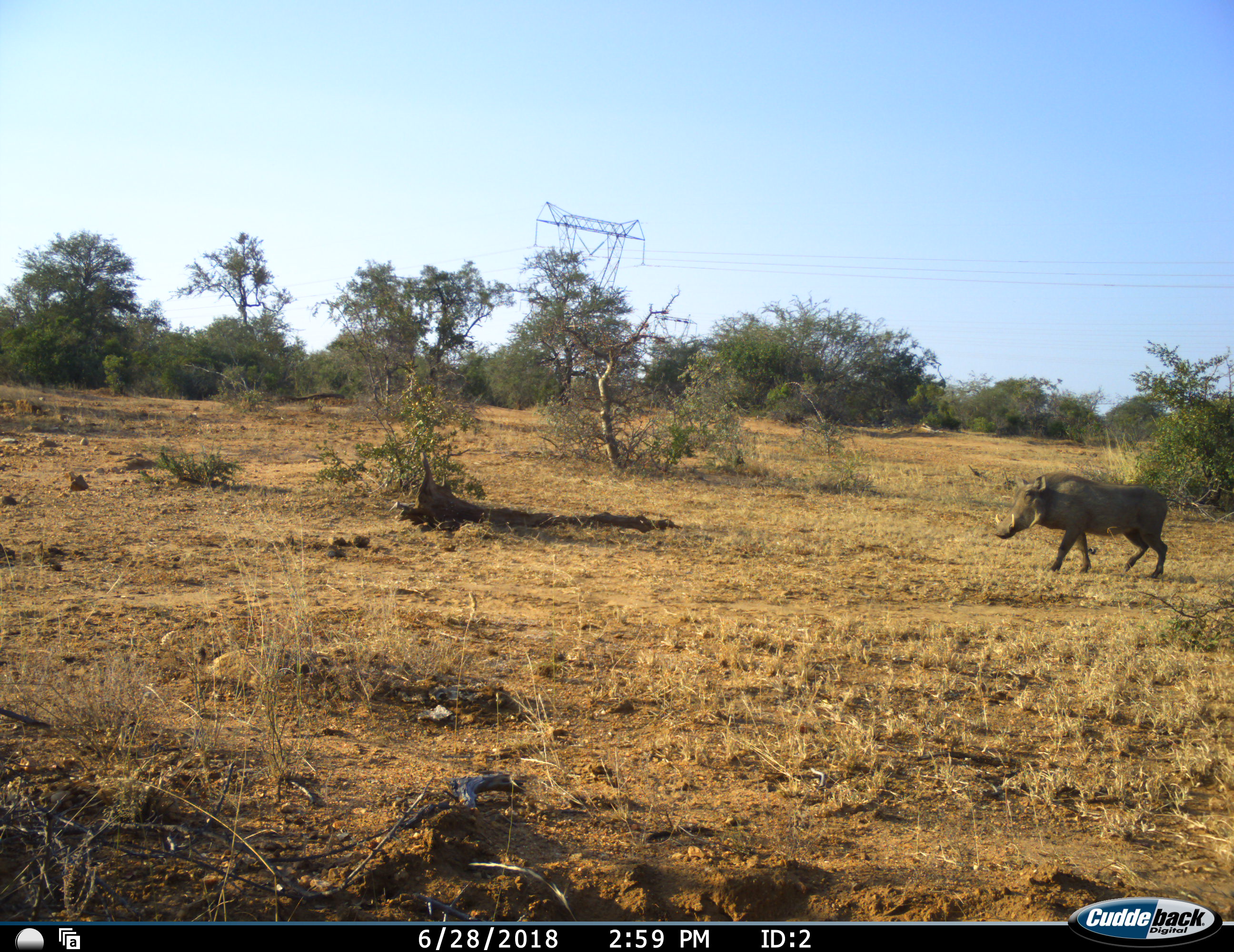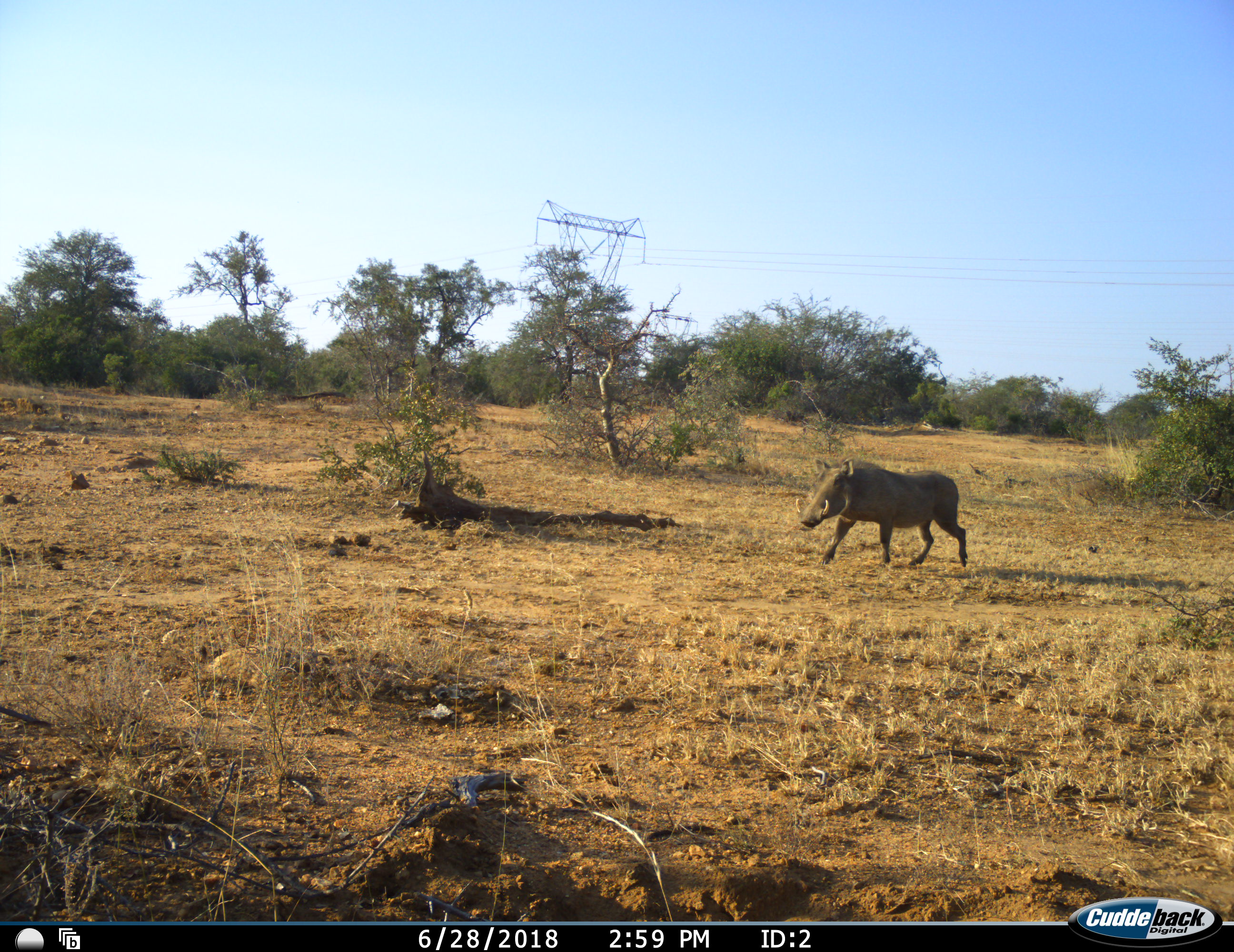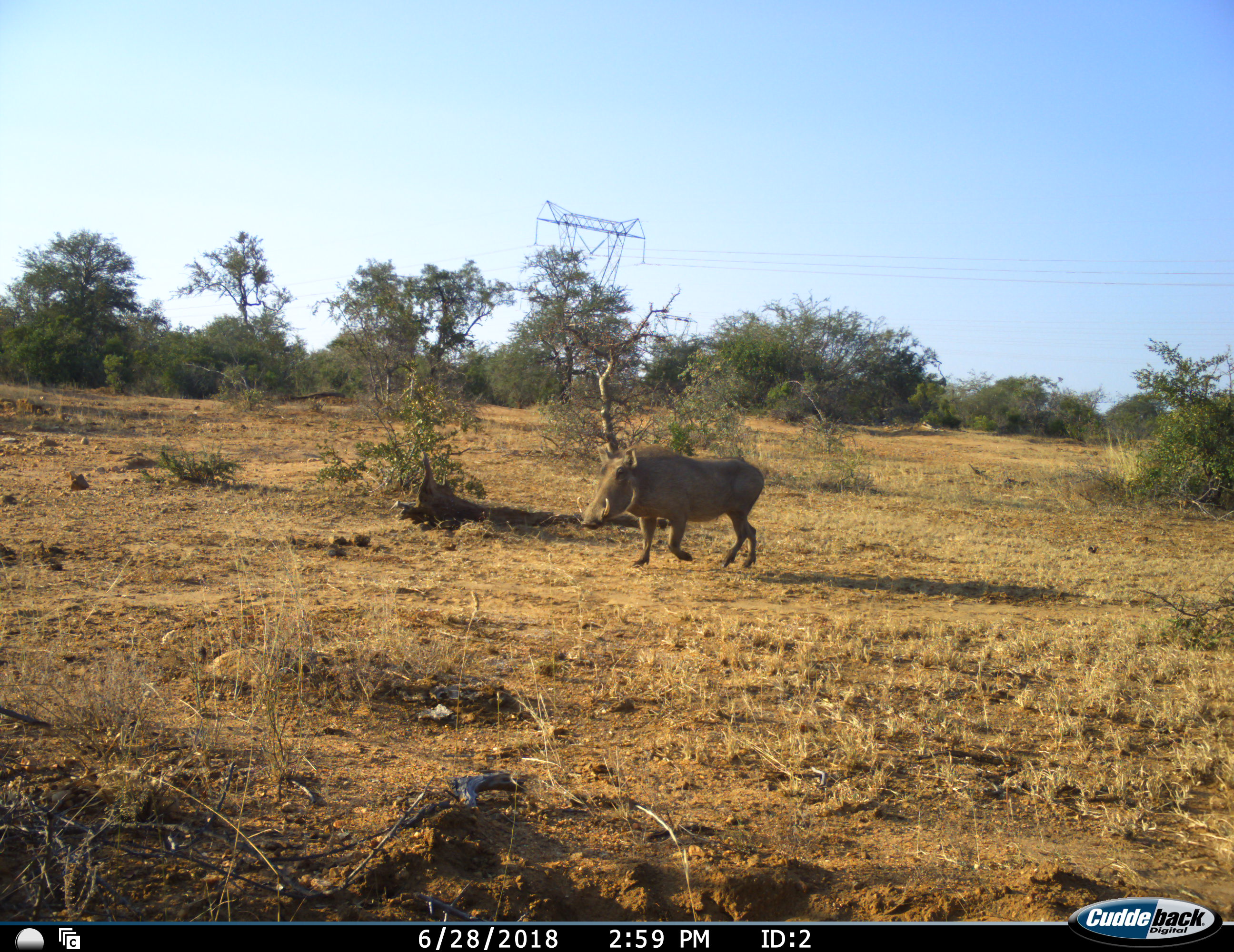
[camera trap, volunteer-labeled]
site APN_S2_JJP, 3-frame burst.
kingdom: Animalia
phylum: Chordata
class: Mammalia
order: Artiodactyla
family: Suidae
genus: Phacochoerus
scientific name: Phacochoerus africanus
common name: warthog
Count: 1.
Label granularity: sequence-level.